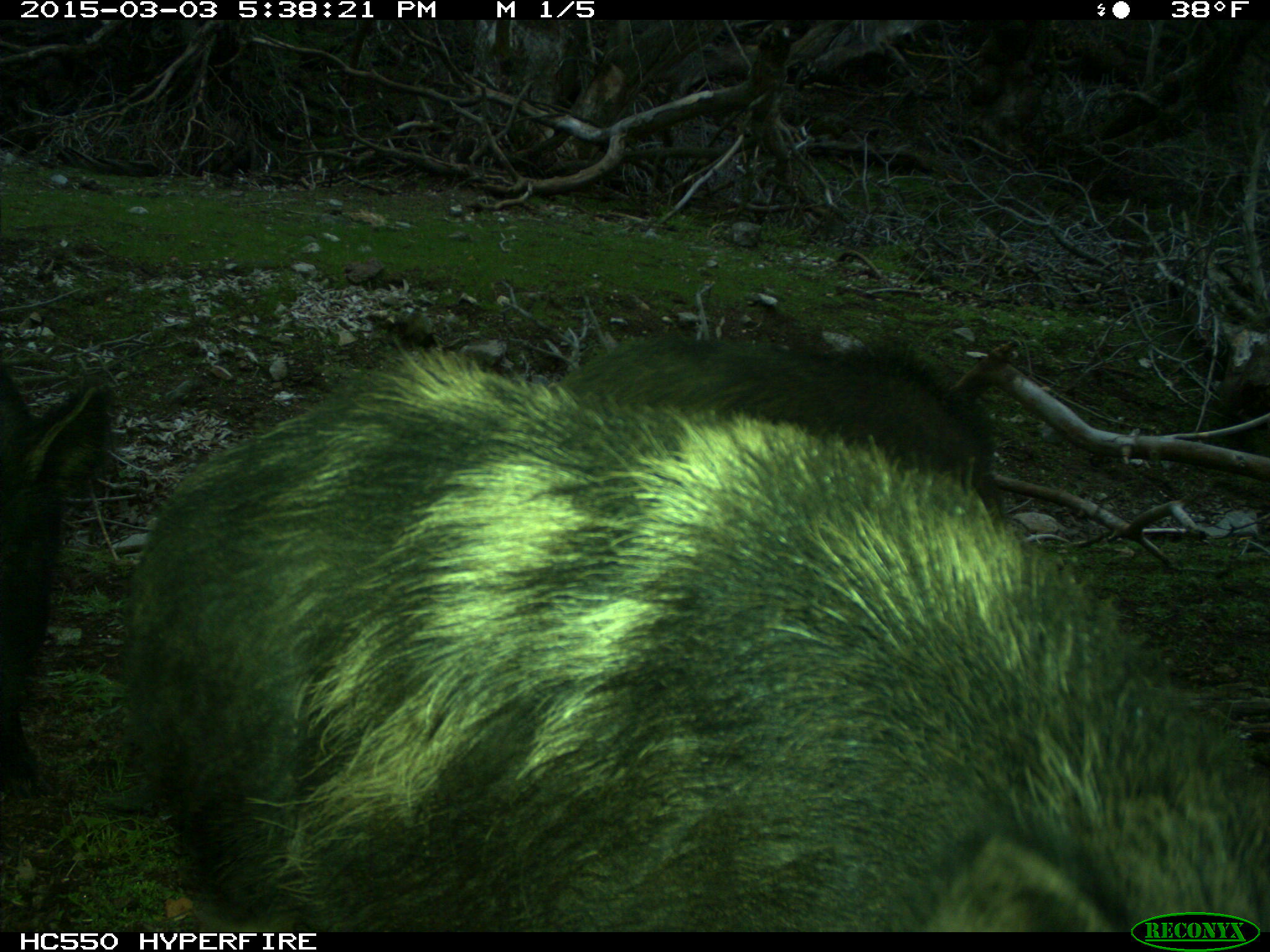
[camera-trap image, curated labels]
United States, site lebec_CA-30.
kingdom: Animalia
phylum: Chordata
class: Mammalia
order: Artiodactyla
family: Suidae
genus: Sus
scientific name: Sus scrofa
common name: wild boar